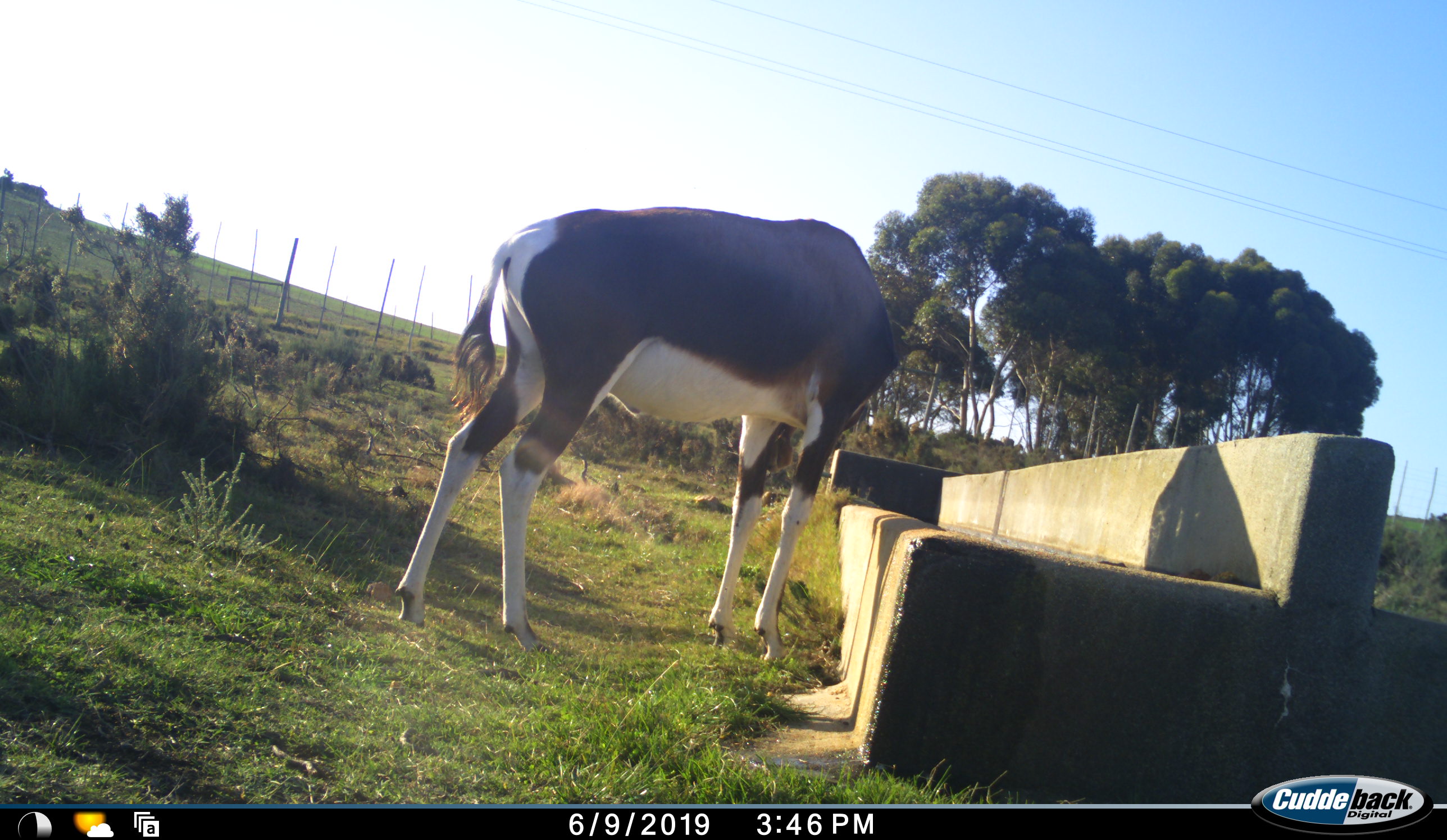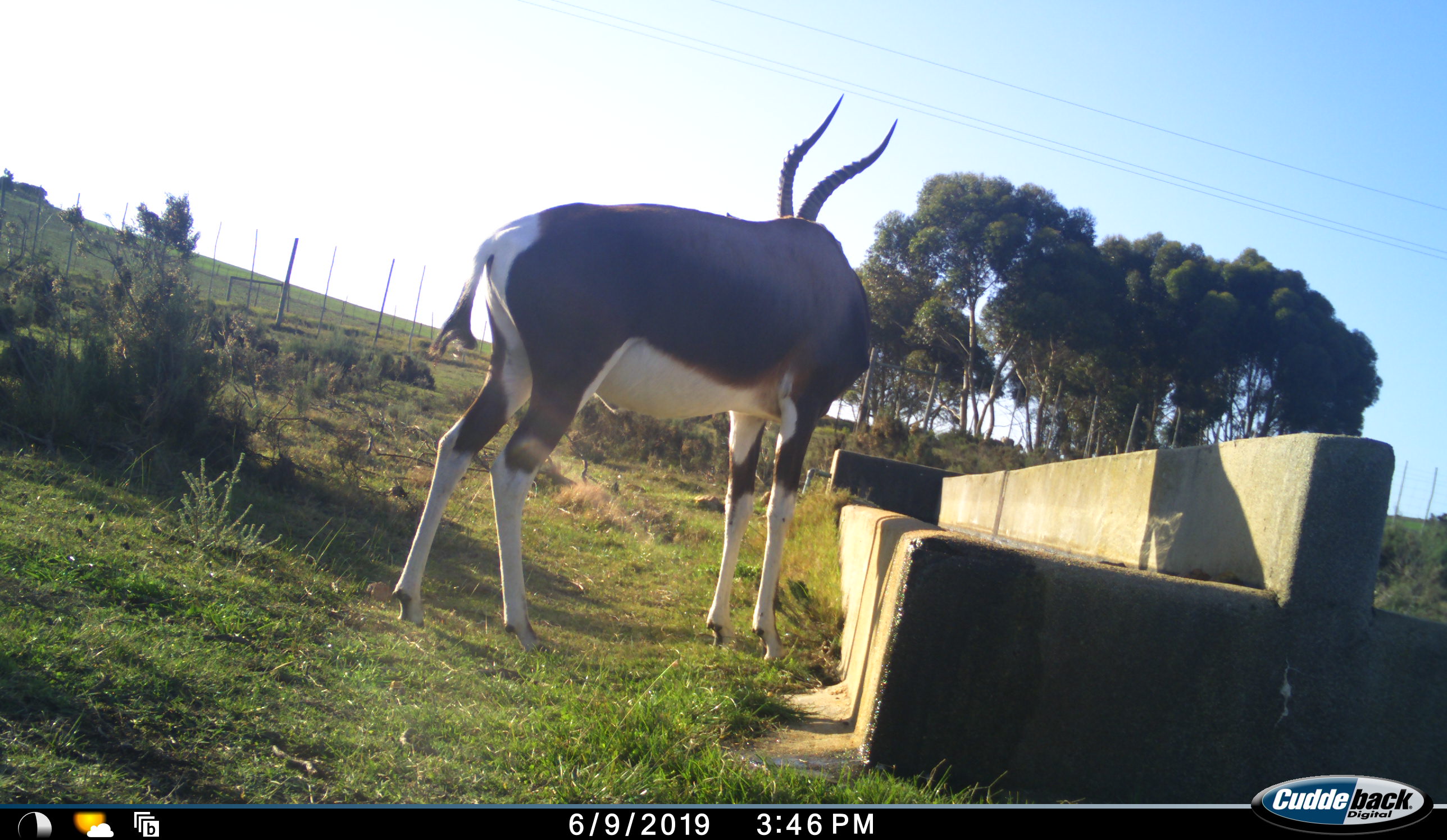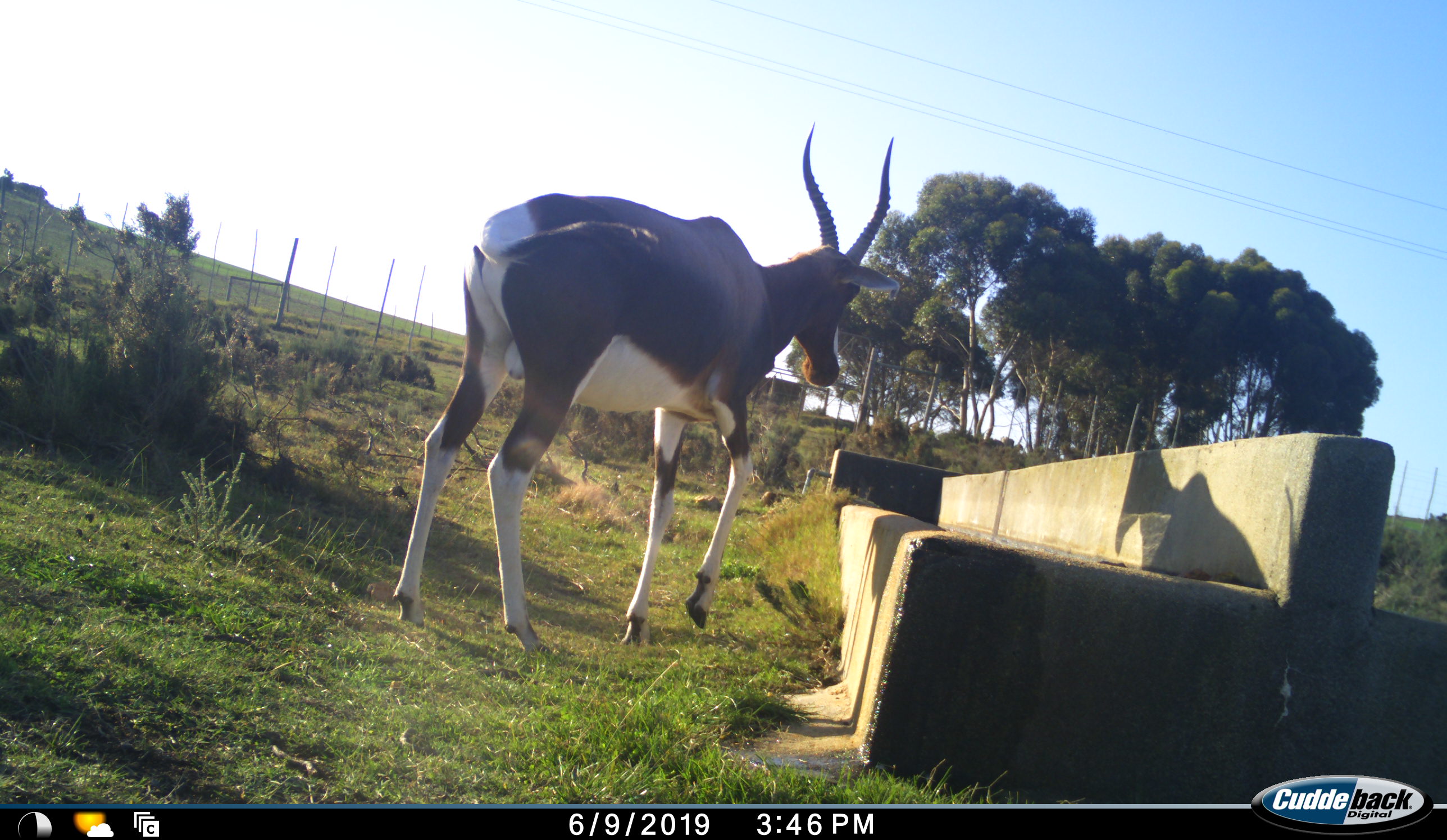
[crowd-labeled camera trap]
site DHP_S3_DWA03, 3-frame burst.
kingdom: Animalia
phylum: Chordata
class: Mammalia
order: Artiodactyla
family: Bovidae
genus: Damaliscus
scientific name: Damaliscus pygargus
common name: bontebok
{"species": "bontebok (Damaliscus pygargus)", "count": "1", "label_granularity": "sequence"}